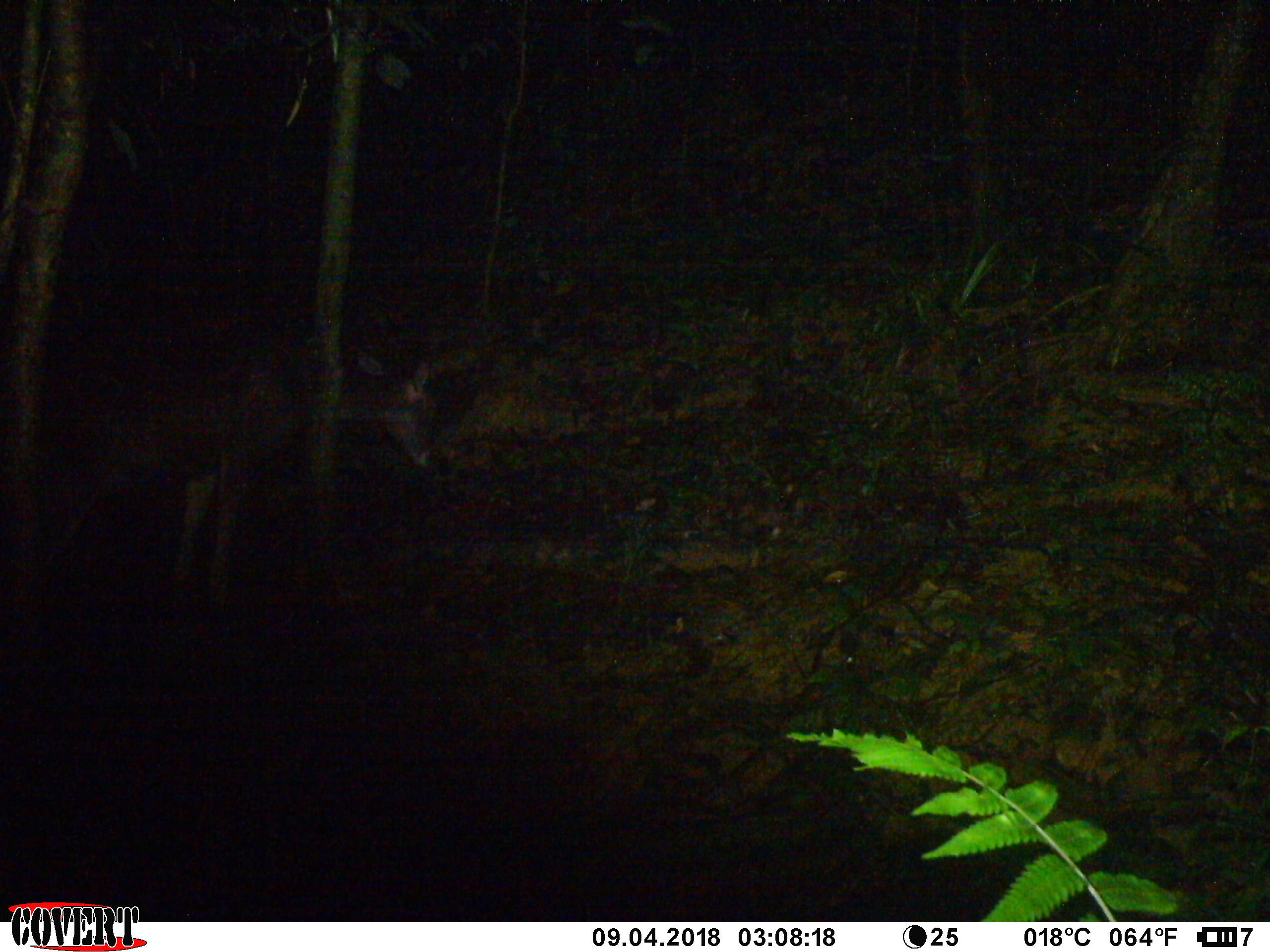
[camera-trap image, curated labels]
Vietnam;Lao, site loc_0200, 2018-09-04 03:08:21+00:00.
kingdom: Animalia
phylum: Chordata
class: Mammalia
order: Artiodactyla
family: Cervidae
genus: Rusa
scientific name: Rusa unicolor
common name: sambar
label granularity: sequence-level